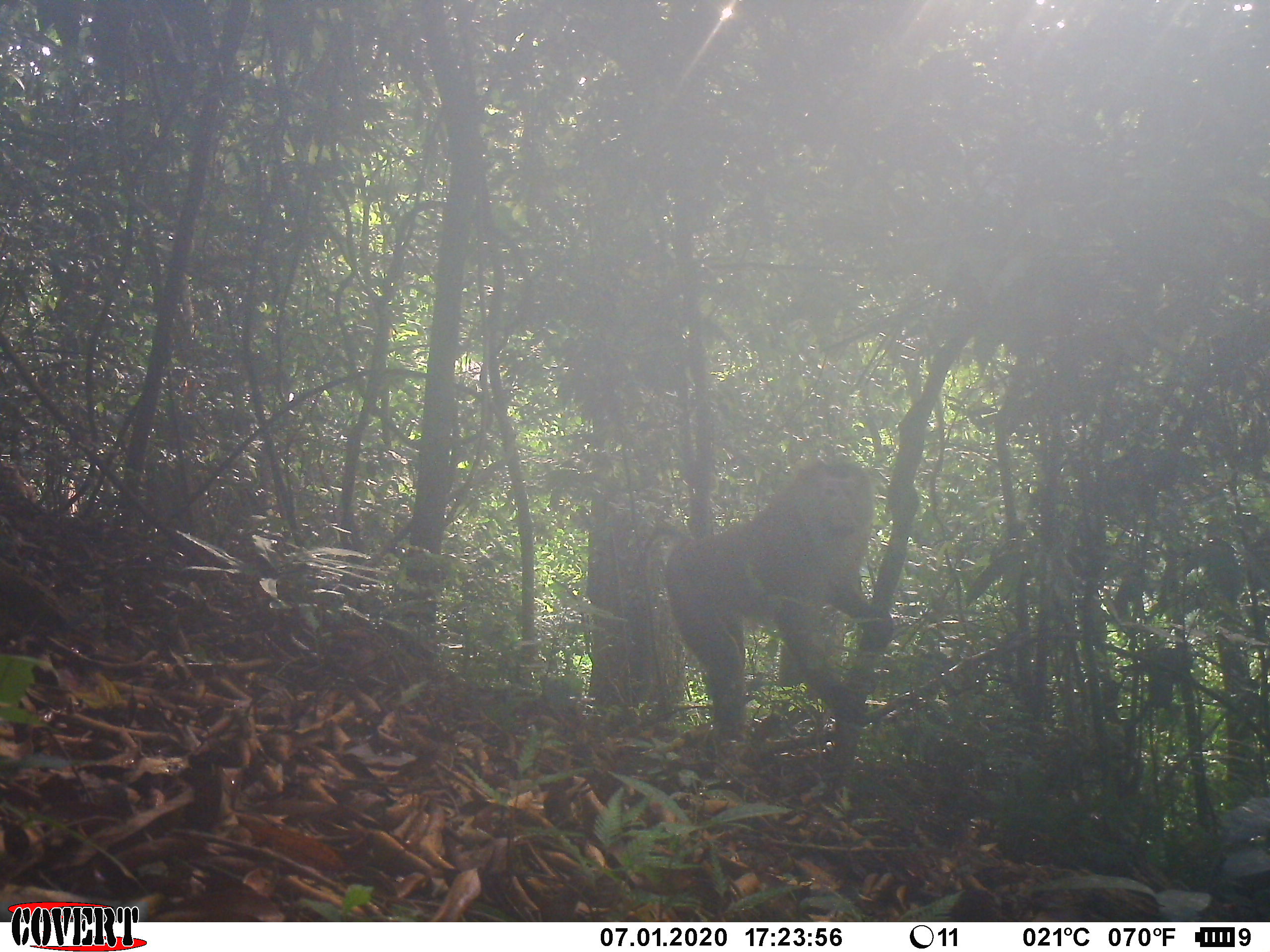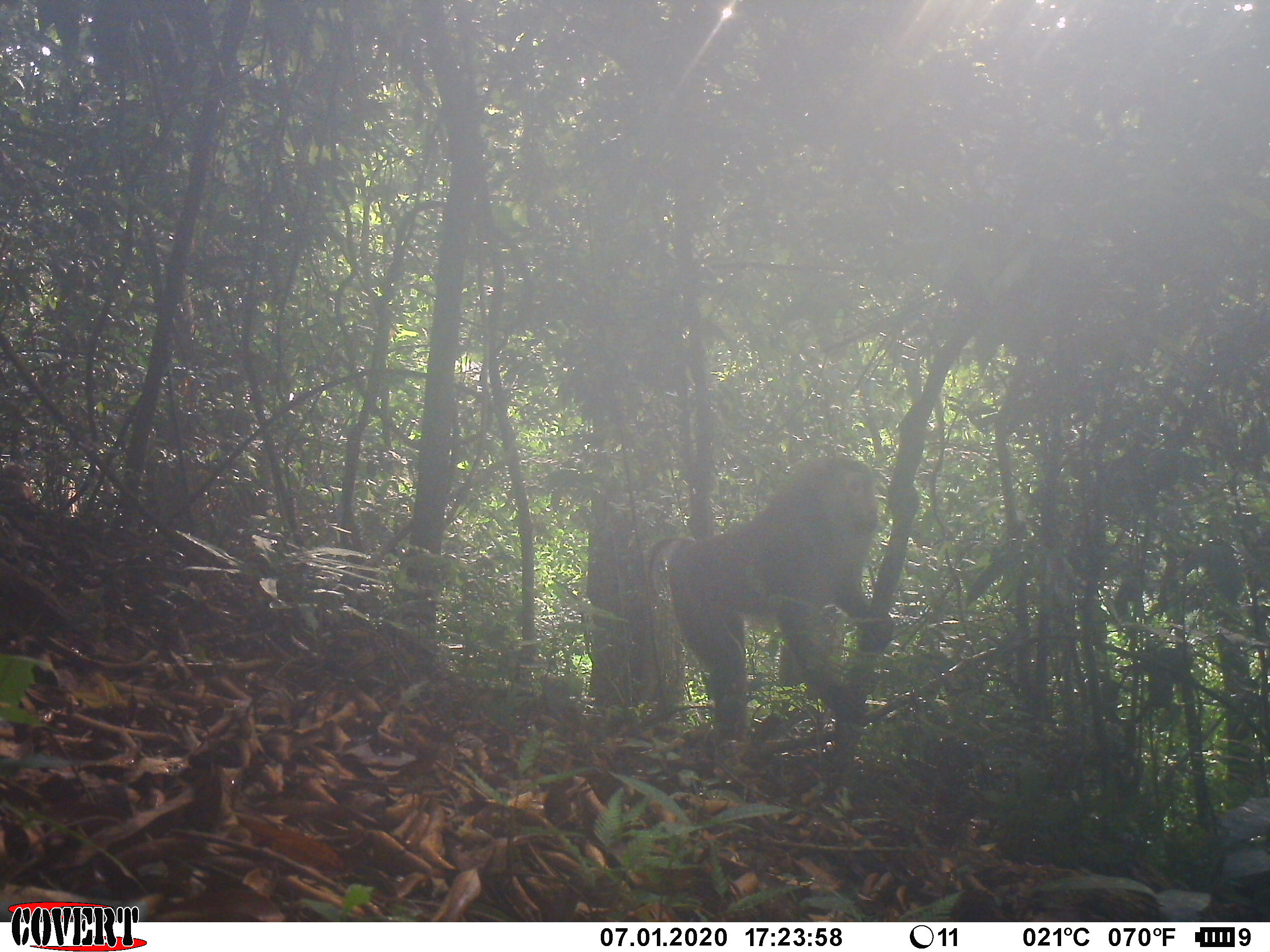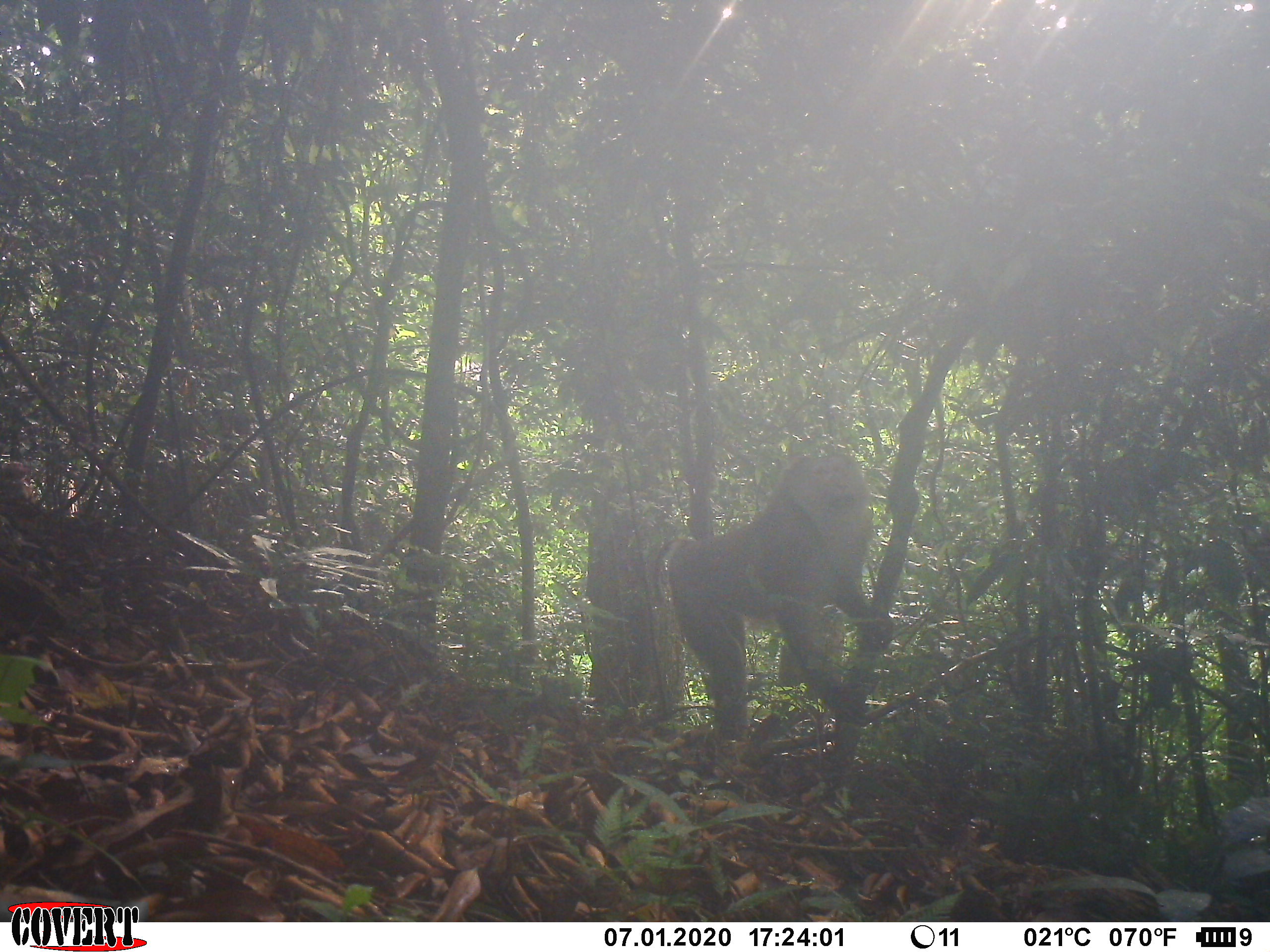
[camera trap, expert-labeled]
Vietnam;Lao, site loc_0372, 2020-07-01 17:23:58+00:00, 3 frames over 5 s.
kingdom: Animalia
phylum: Chordata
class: Mammalia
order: Primates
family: Cercopithecidae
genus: Macaca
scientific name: Macaca nemestrina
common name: pig-tailed macaque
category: pig tailed macaque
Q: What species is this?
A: Pig tailed macaque (pig-tailed macaque) (Macaca nemestrina).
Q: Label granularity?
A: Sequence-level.